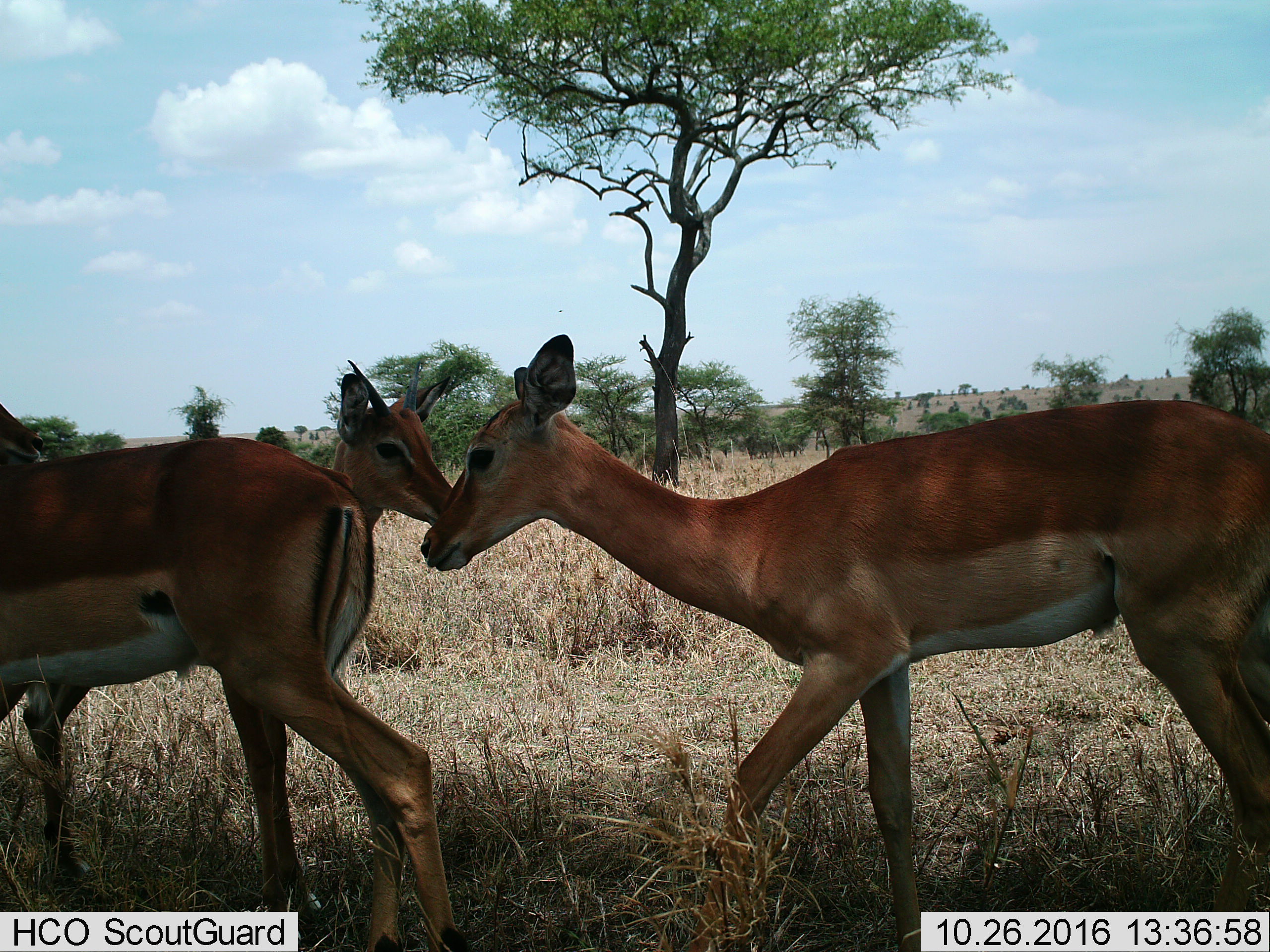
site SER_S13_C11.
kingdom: Animalia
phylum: Chordata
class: Mammalia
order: Artiodactyla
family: Bovidae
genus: Aepyceros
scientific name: Aepyceros melampus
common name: impala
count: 3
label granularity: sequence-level